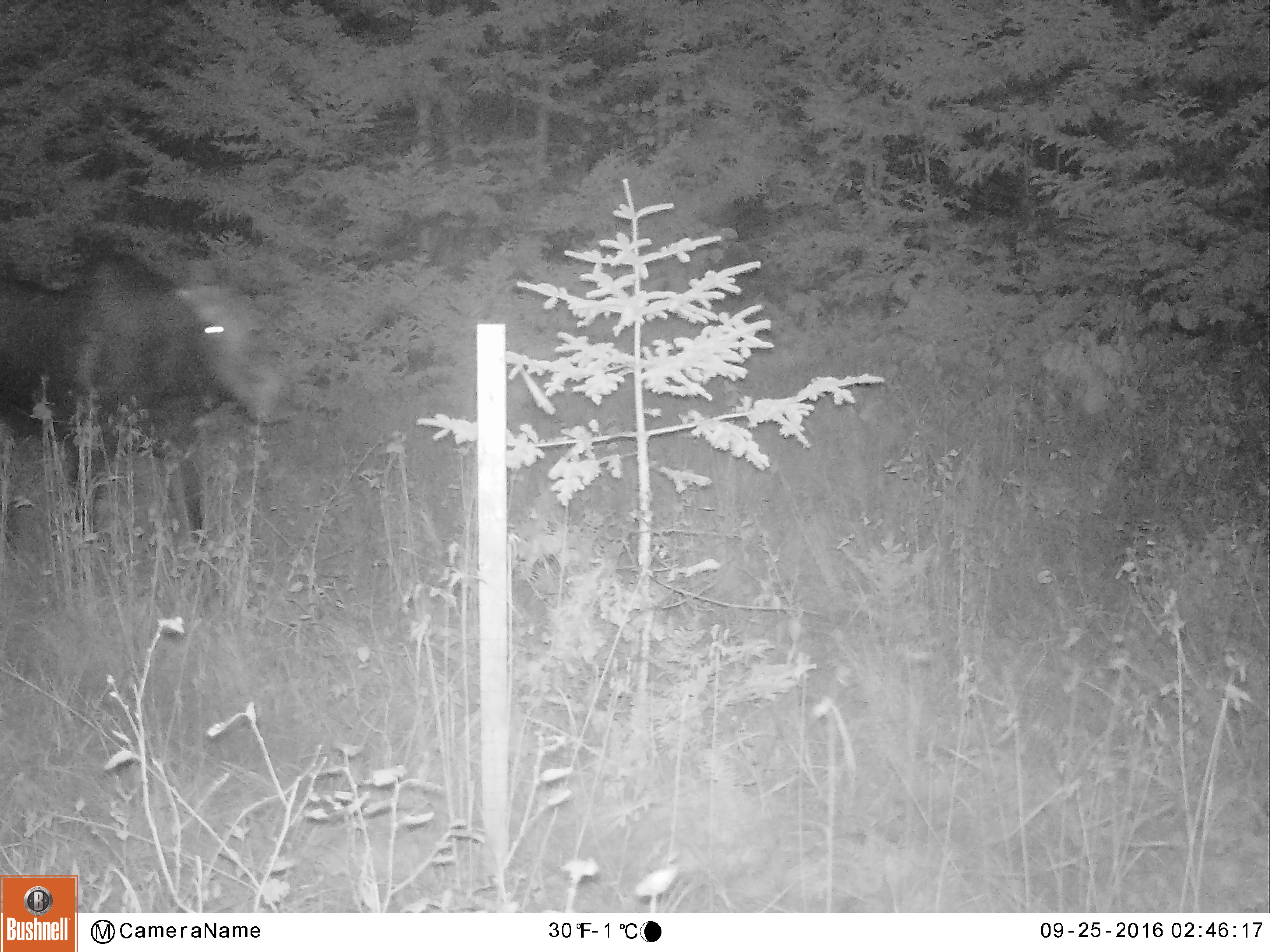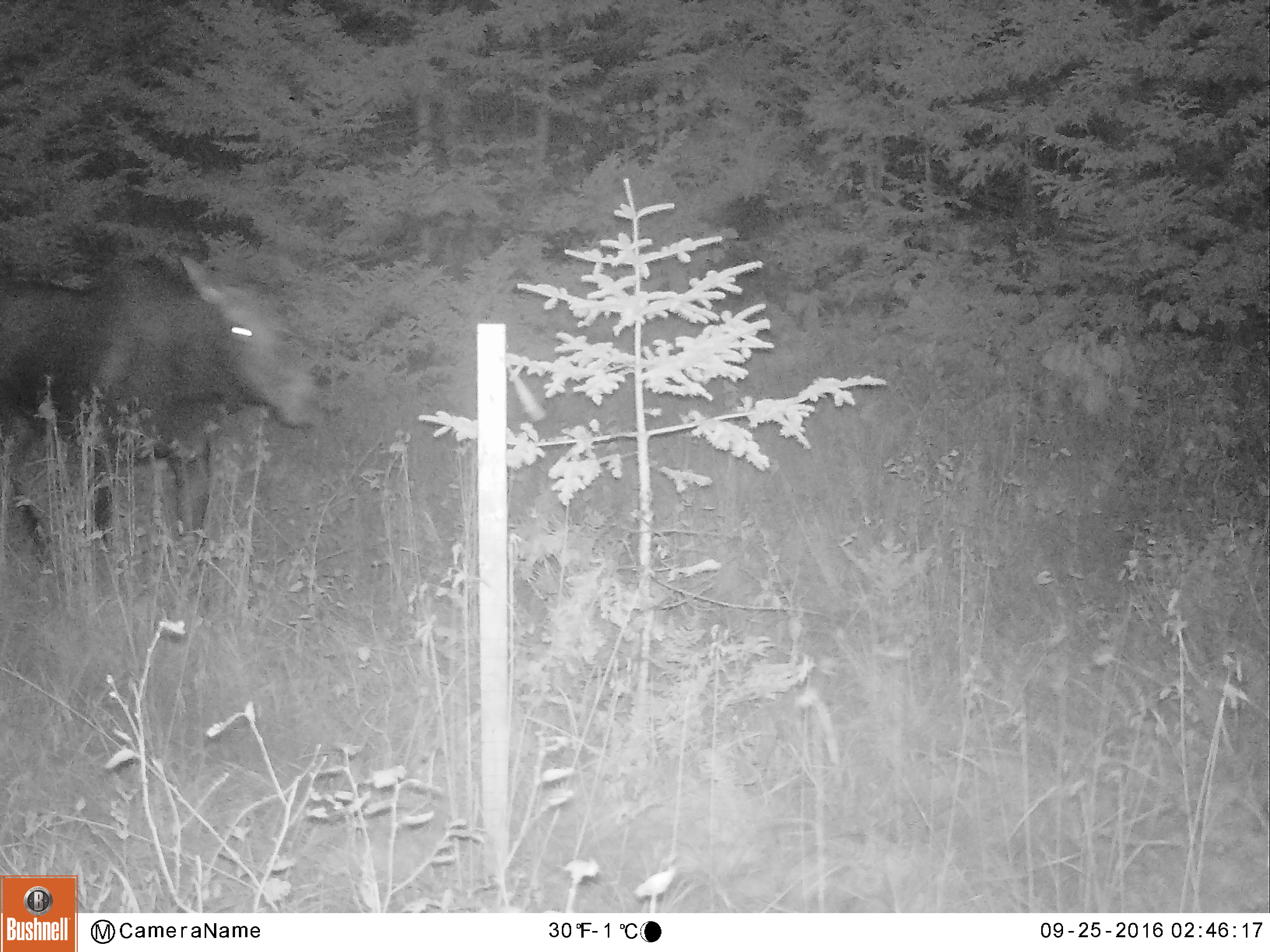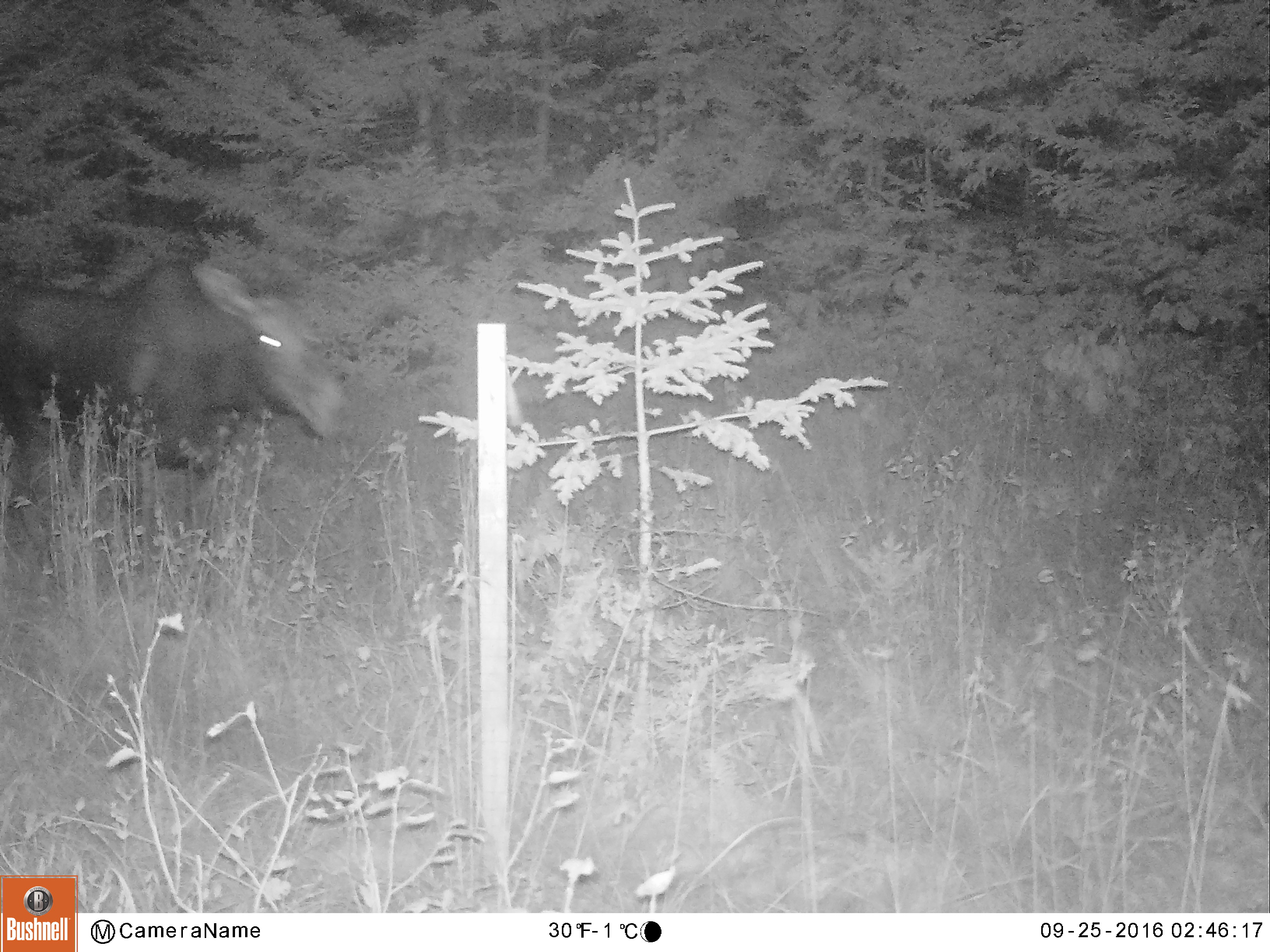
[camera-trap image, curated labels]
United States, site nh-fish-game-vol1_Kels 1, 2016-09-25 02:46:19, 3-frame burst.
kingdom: Animalia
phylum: Chordata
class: Mammalia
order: Artiodactyla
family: Cervidae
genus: Alces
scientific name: Alces alces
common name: moose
Moose (Alces alces).